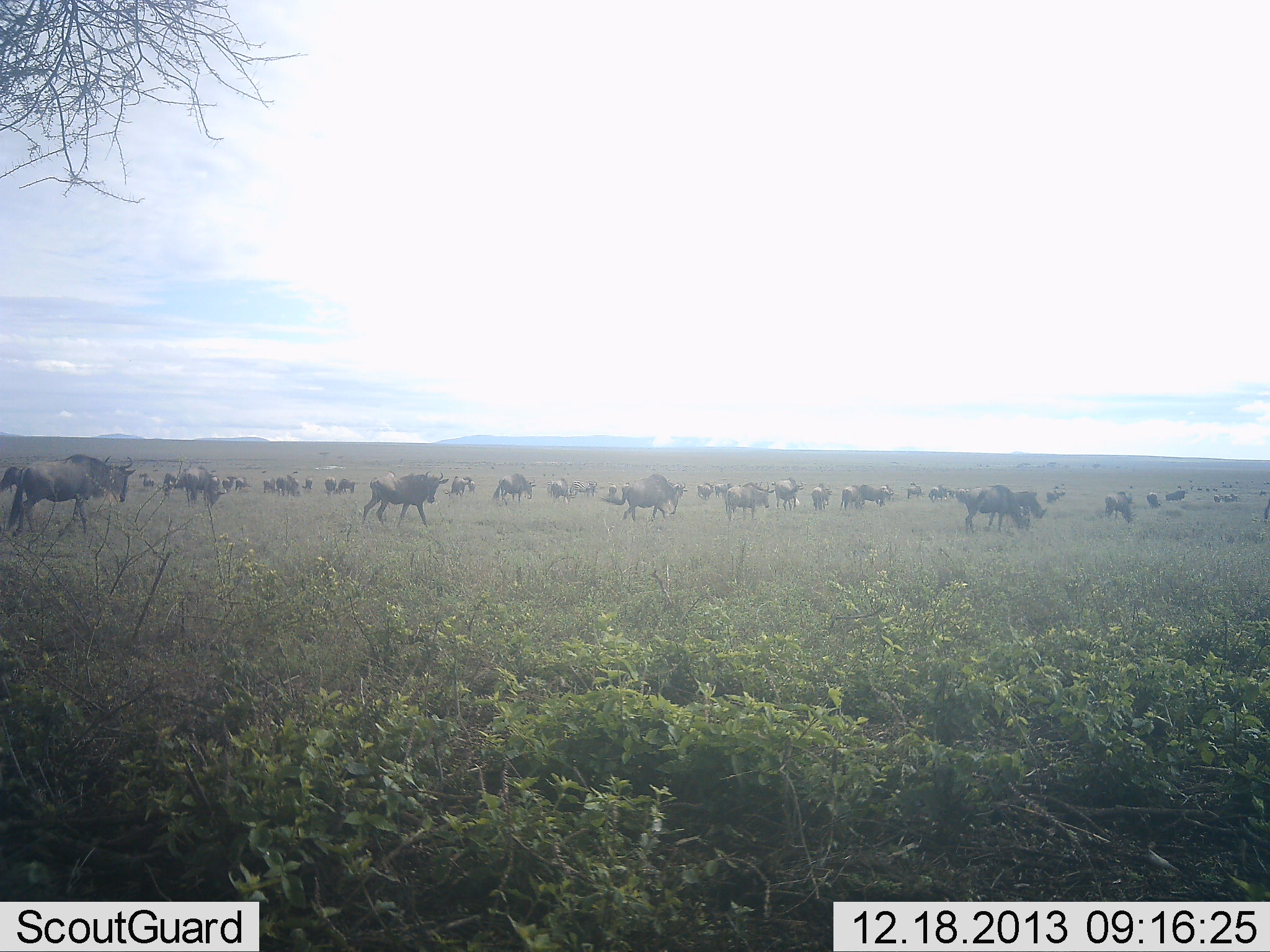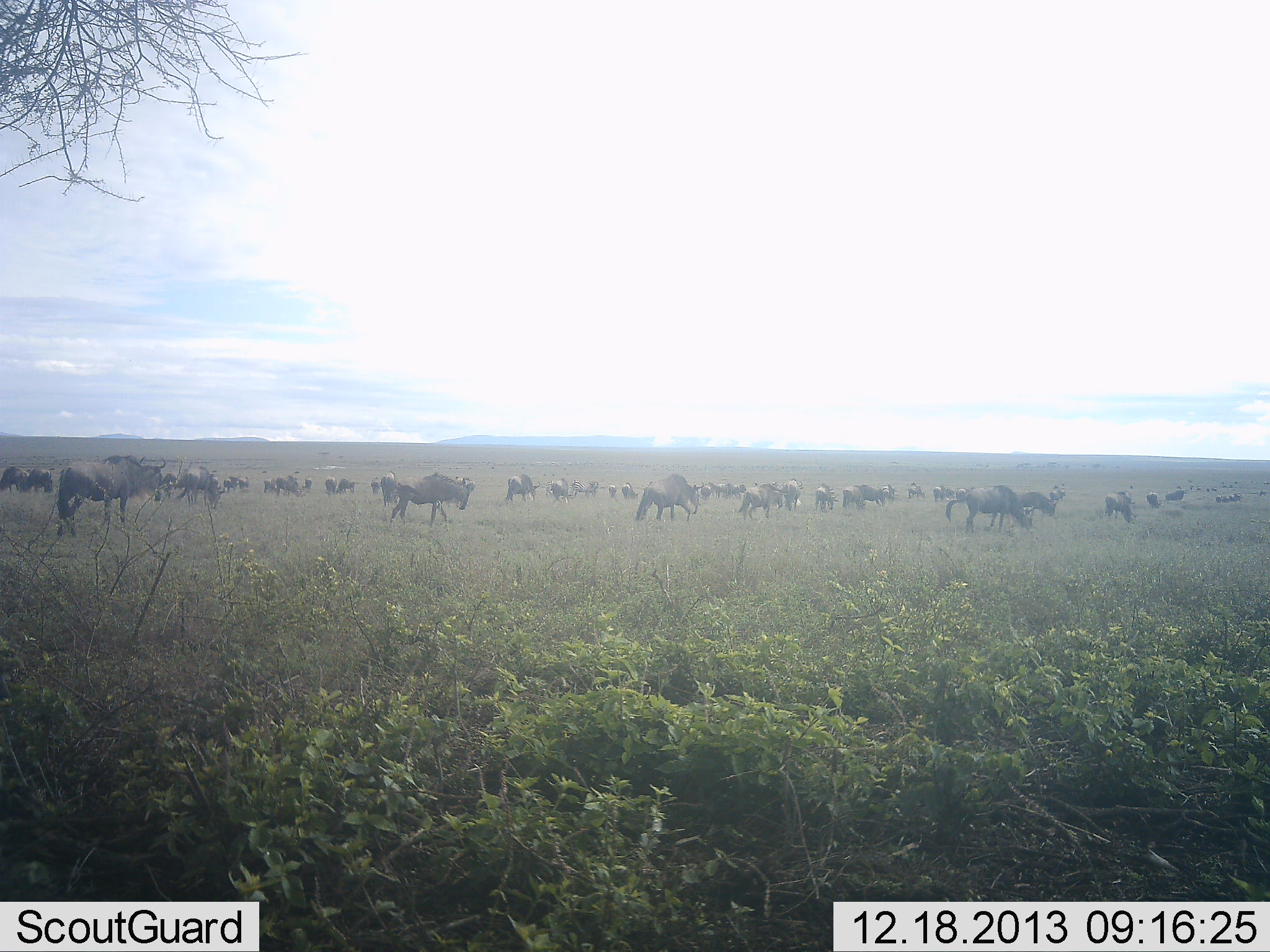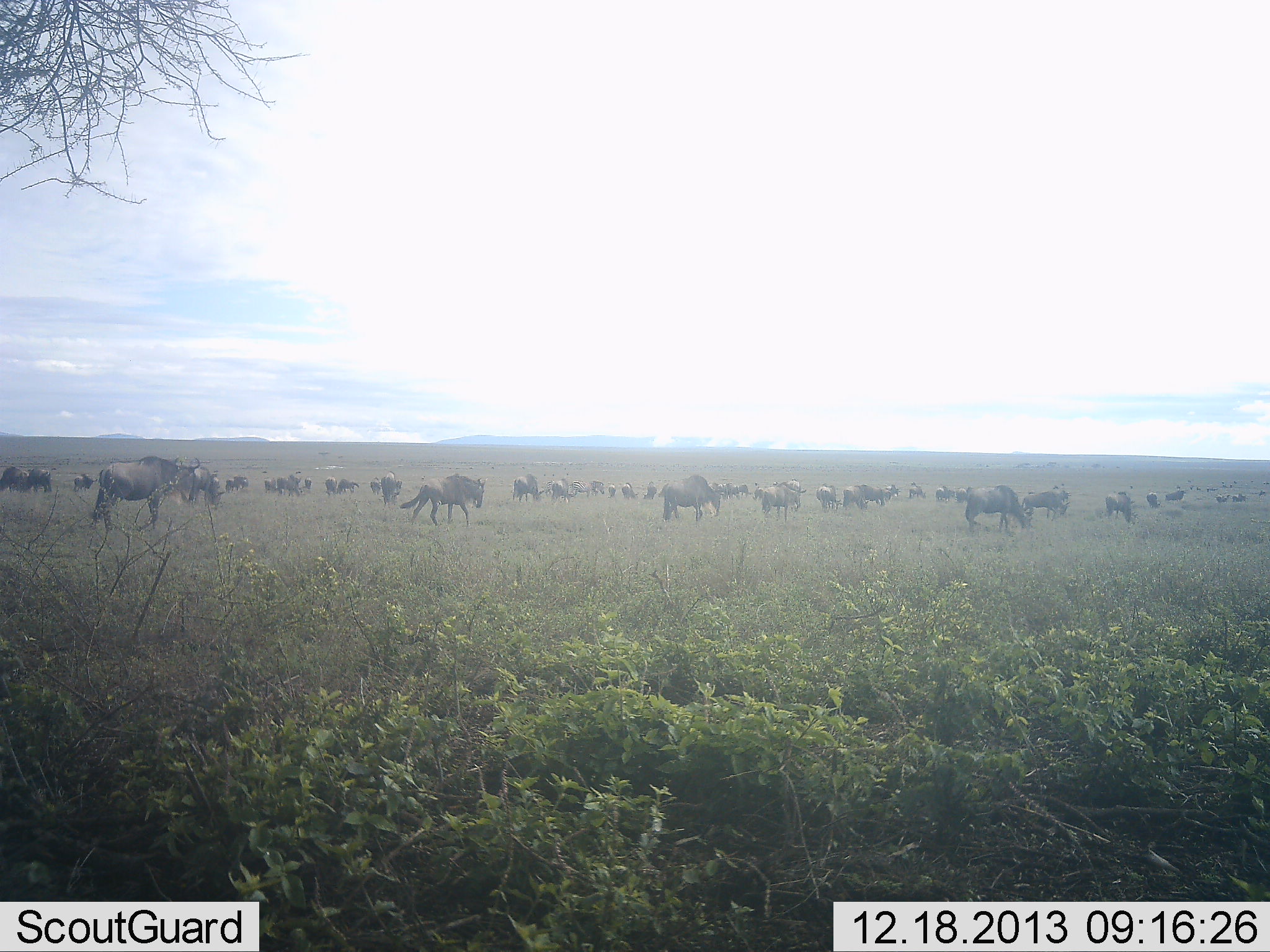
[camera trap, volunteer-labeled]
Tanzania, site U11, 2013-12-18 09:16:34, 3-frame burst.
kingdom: Animalia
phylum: Chordata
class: Mammalia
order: Artiodactyla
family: Bovidae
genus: Connochaetes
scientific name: Connochaetes taurinus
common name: blue wildebeest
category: wildebeest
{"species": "wildebeest (blue wildebeest) (Connochaetes taurinus)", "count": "51+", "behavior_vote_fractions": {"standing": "40%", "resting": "0%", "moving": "70%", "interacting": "0%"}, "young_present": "0%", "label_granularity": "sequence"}